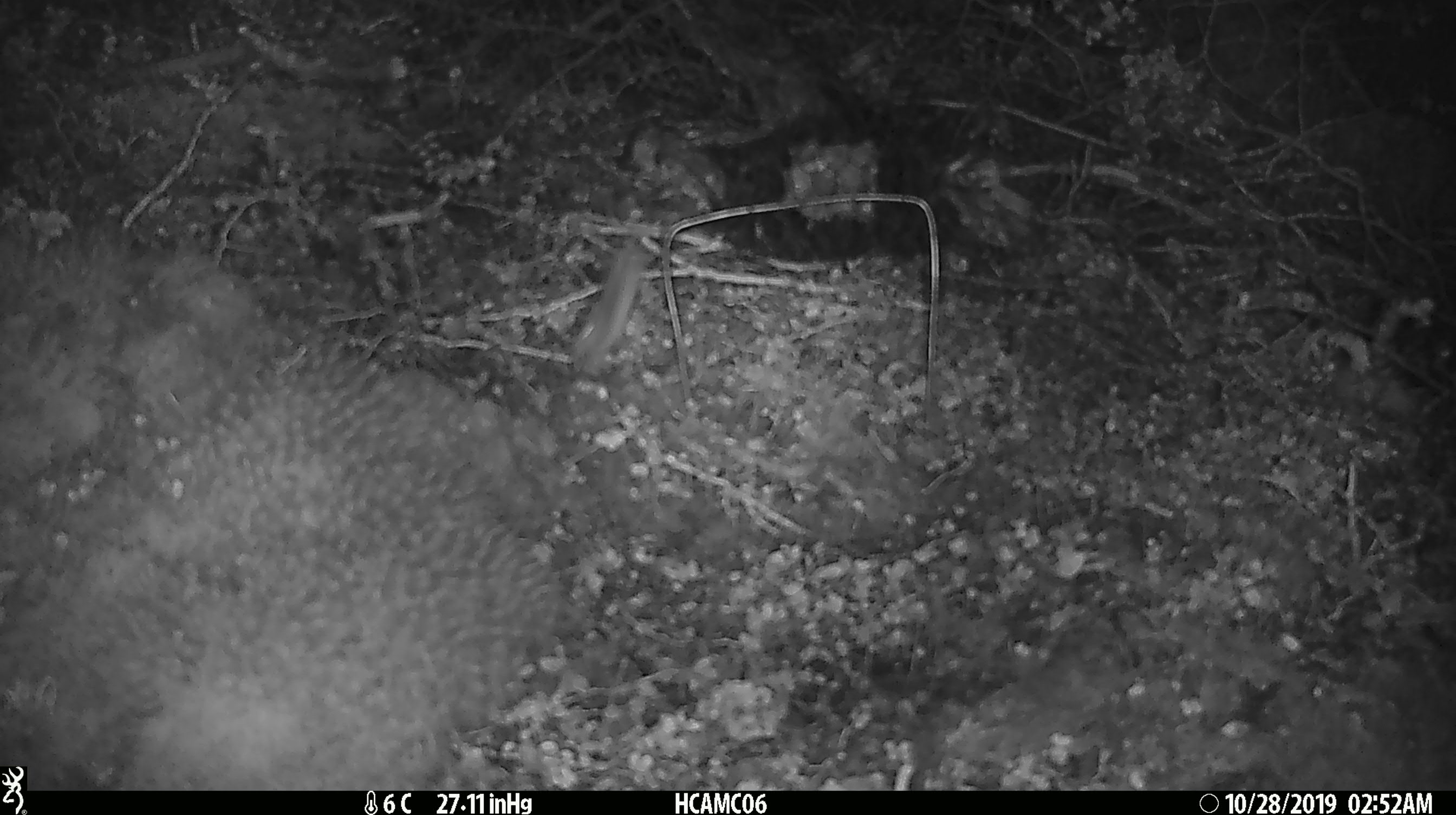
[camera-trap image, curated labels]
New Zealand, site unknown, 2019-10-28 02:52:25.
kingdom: Animalia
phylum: Chordata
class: Mammalia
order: Rodentia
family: Muridae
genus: Mus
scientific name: Mus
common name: mouse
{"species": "mouse (Mus)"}